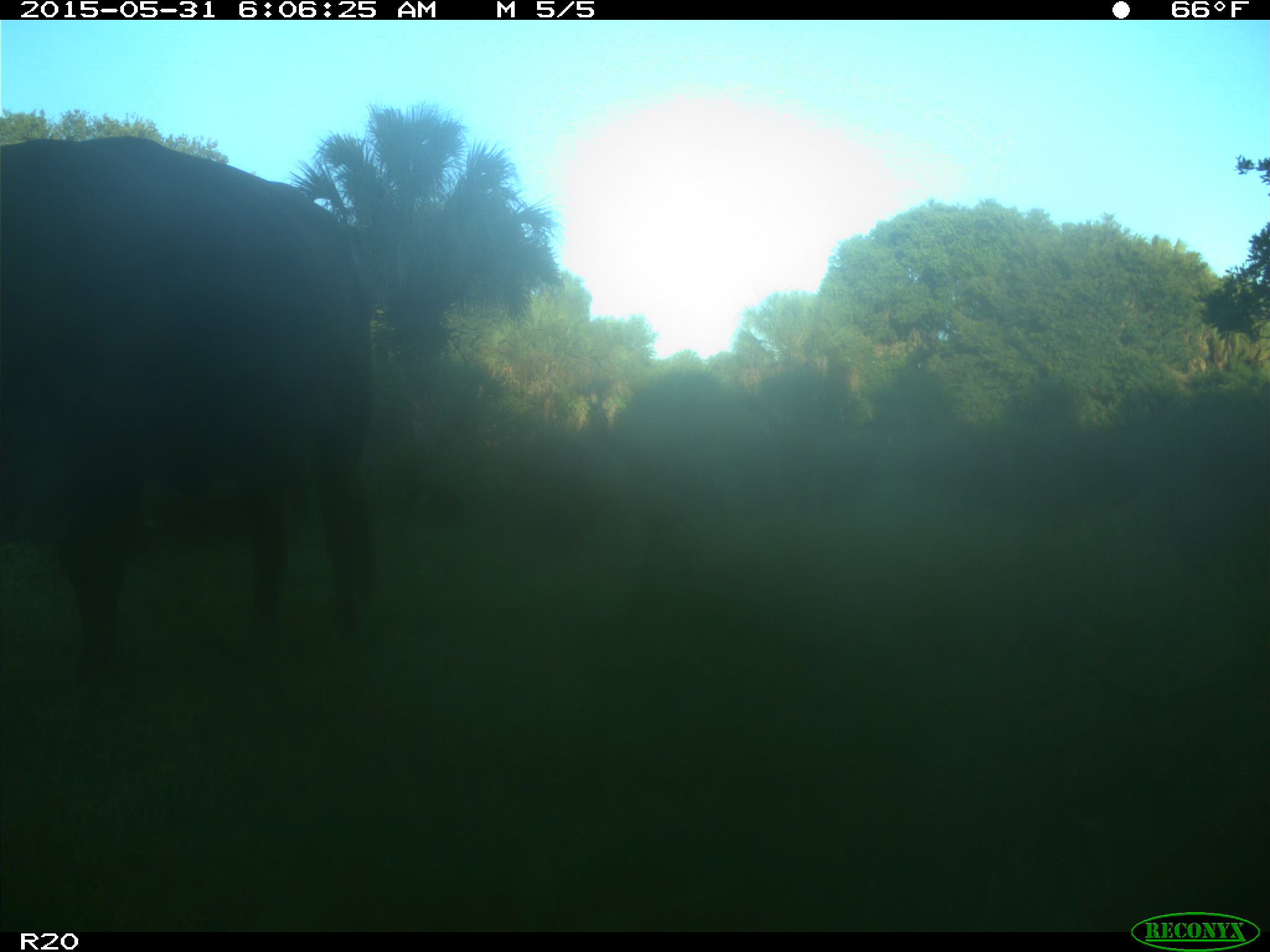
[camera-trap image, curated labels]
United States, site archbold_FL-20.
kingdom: Animalia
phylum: Chordata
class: Mammalia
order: Artiodactyla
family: Bovidae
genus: Bos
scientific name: Bos taurus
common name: domestic cow